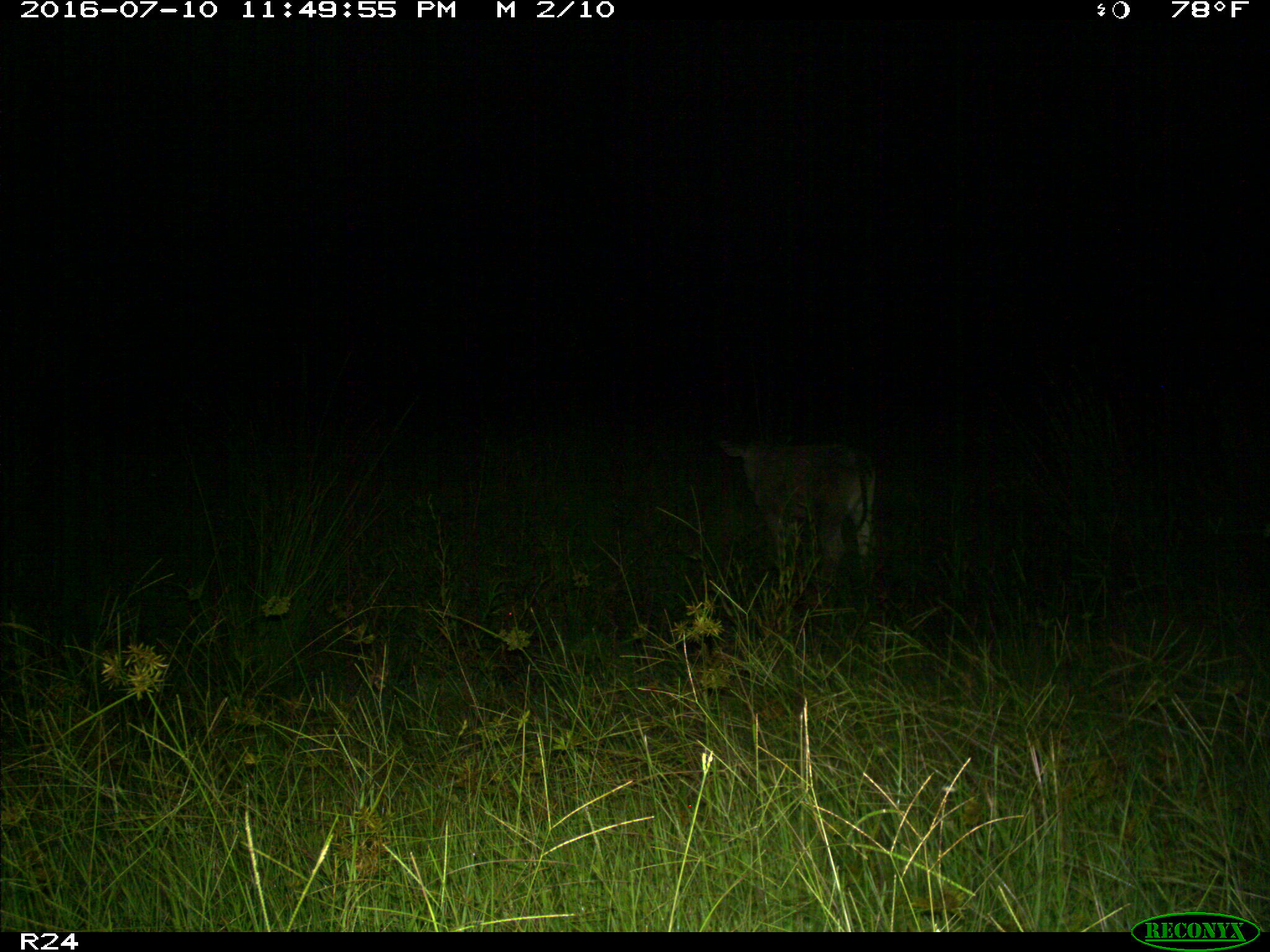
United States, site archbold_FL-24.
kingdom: Animalia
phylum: Chordata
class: Mammalia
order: Artiodactyla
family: Bovidae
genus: Bos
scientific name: Bos taurus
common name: domestic cow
Bos taurus (domestic cow).